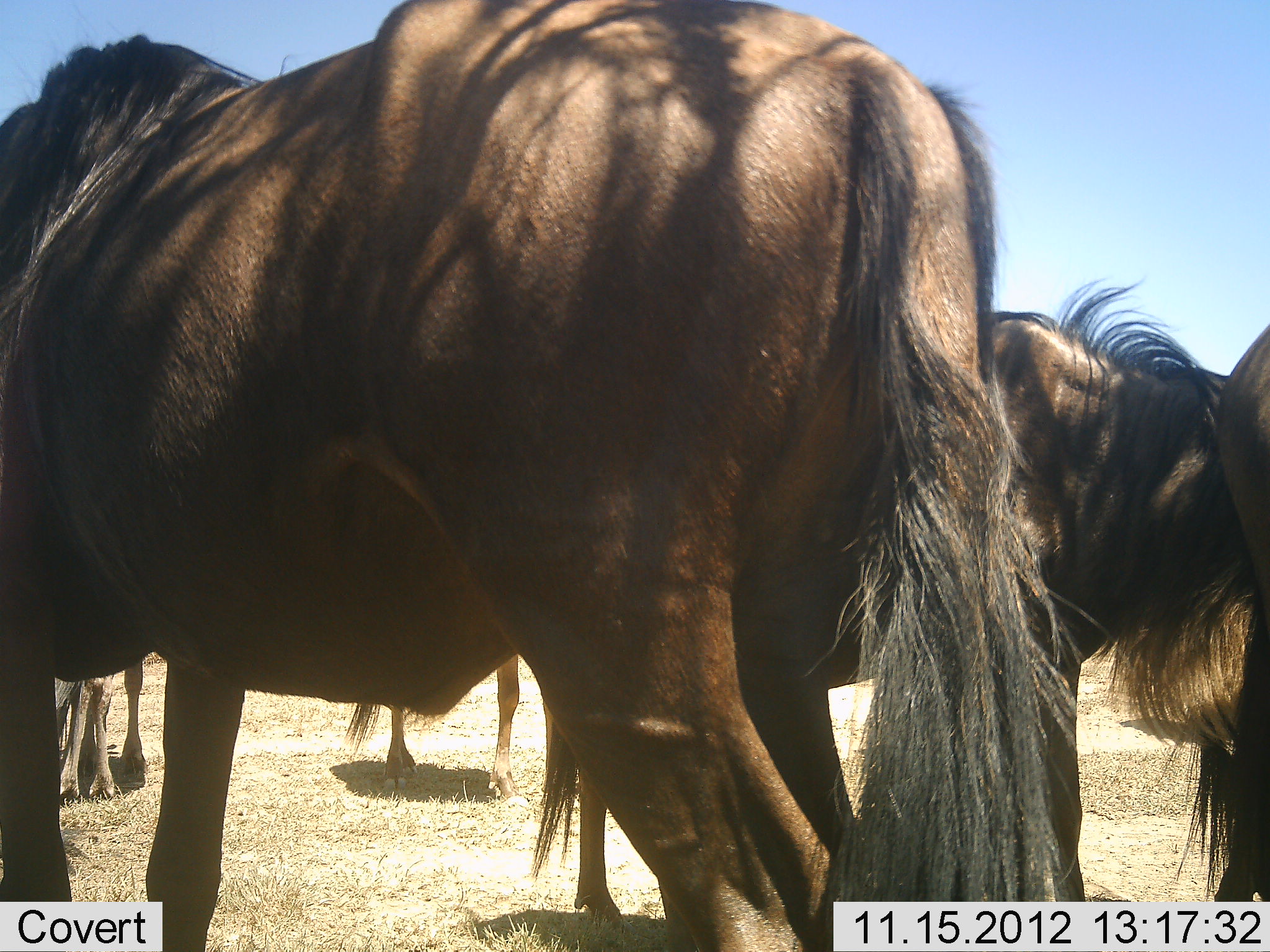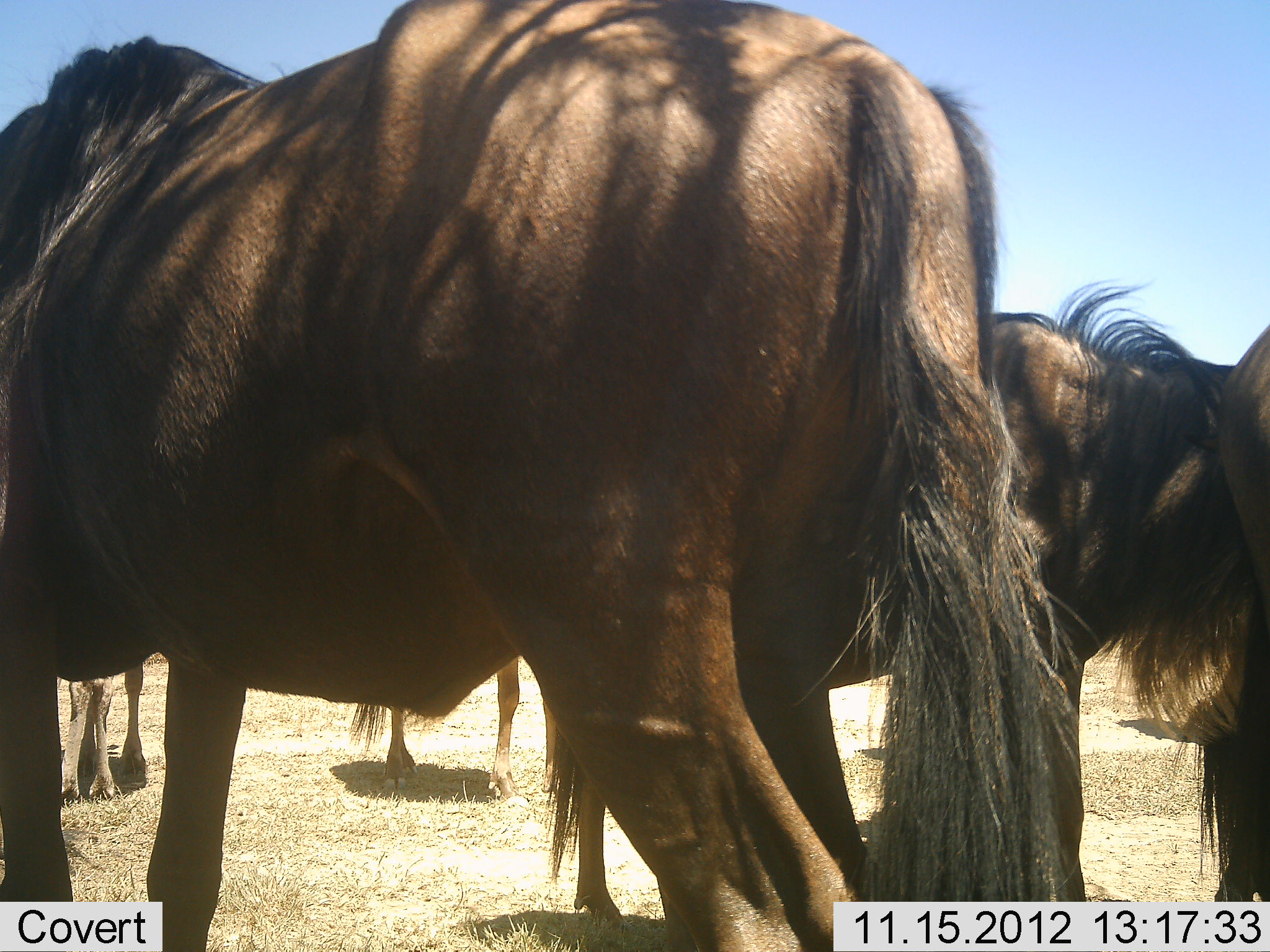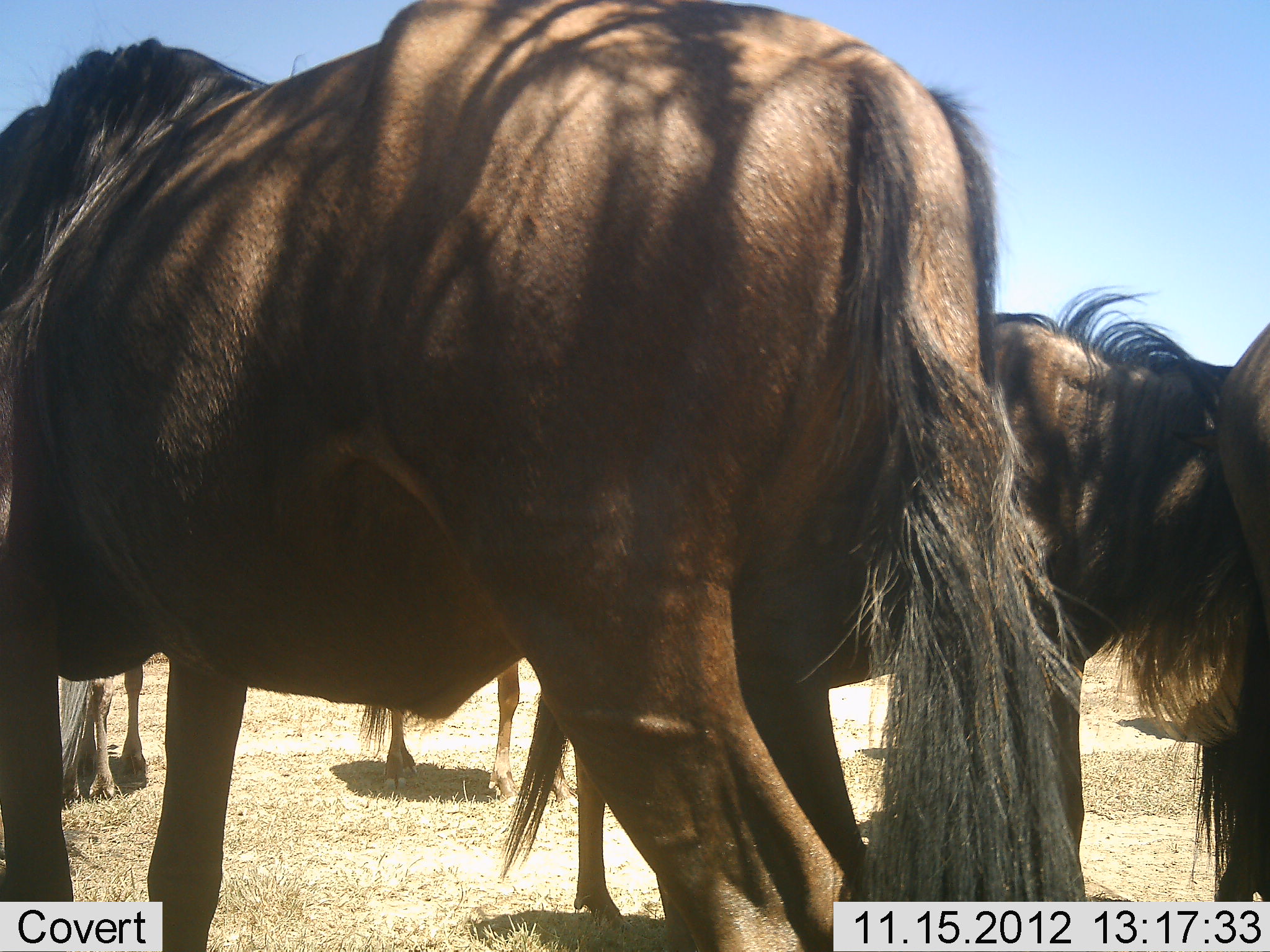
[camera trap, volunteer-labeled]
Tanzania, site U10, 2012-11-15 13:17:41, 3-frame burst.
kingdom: Animalia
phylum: Chordata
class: Mammalia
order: Artiodactyla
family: Bovidae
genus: Connochaetes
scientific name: Connochaetes taurinus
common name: blue wildebeest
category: wildebeest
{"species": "wildebeest (blue wildebeest) (Connochaetes taurinus)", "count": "5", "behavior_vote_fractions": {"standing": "100%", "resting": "10%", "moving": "0%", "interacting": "20%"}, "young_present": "0%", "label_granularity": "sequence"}